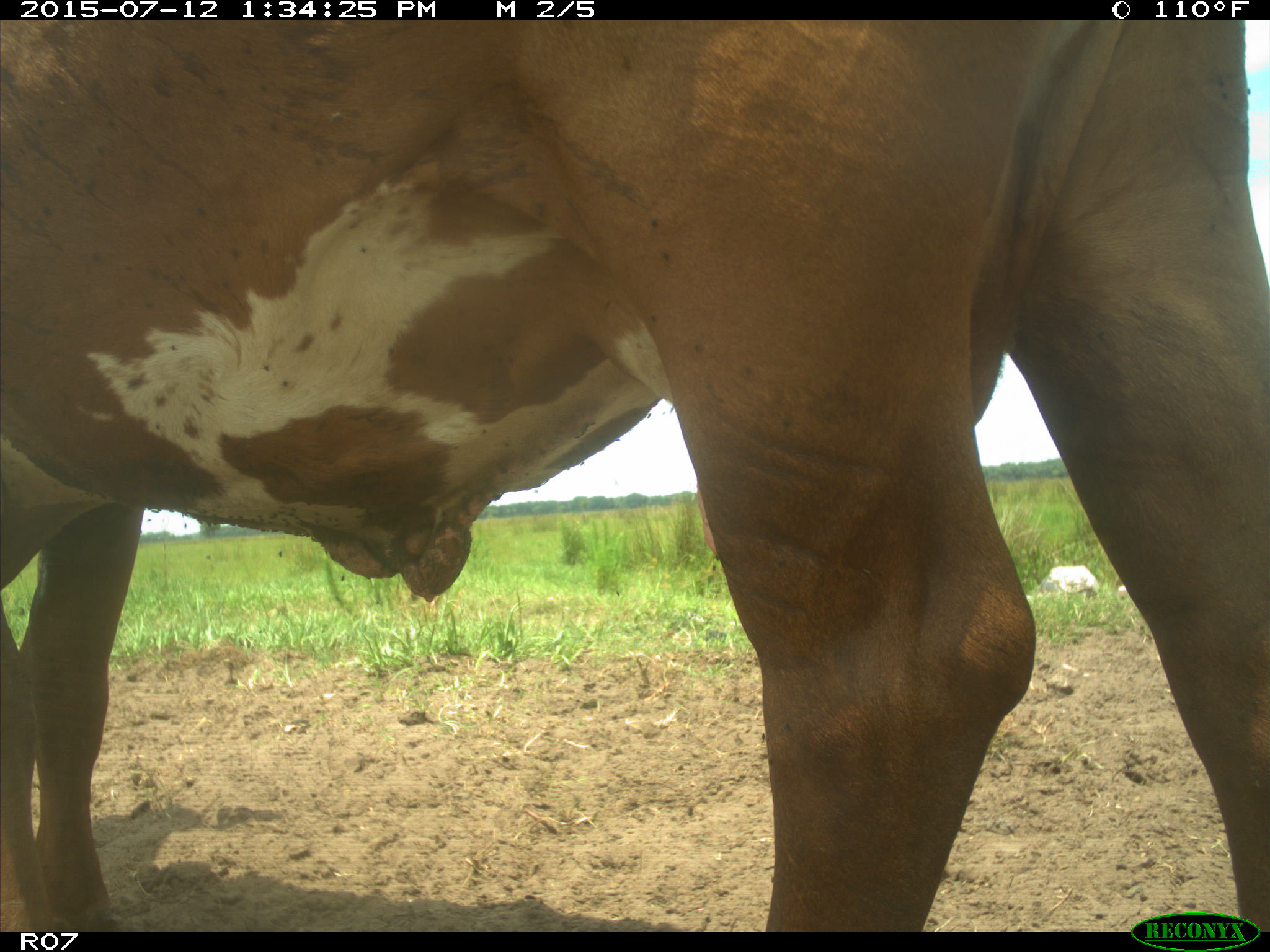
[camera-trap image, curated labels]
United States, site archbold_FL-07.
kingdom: Animalia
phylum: Chordata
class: Mammalia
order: Artiodactyla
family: Bovidae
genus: Bos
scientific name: Bos taurus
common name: domestic cow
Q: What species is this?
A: Bos taurus (domestic cow).